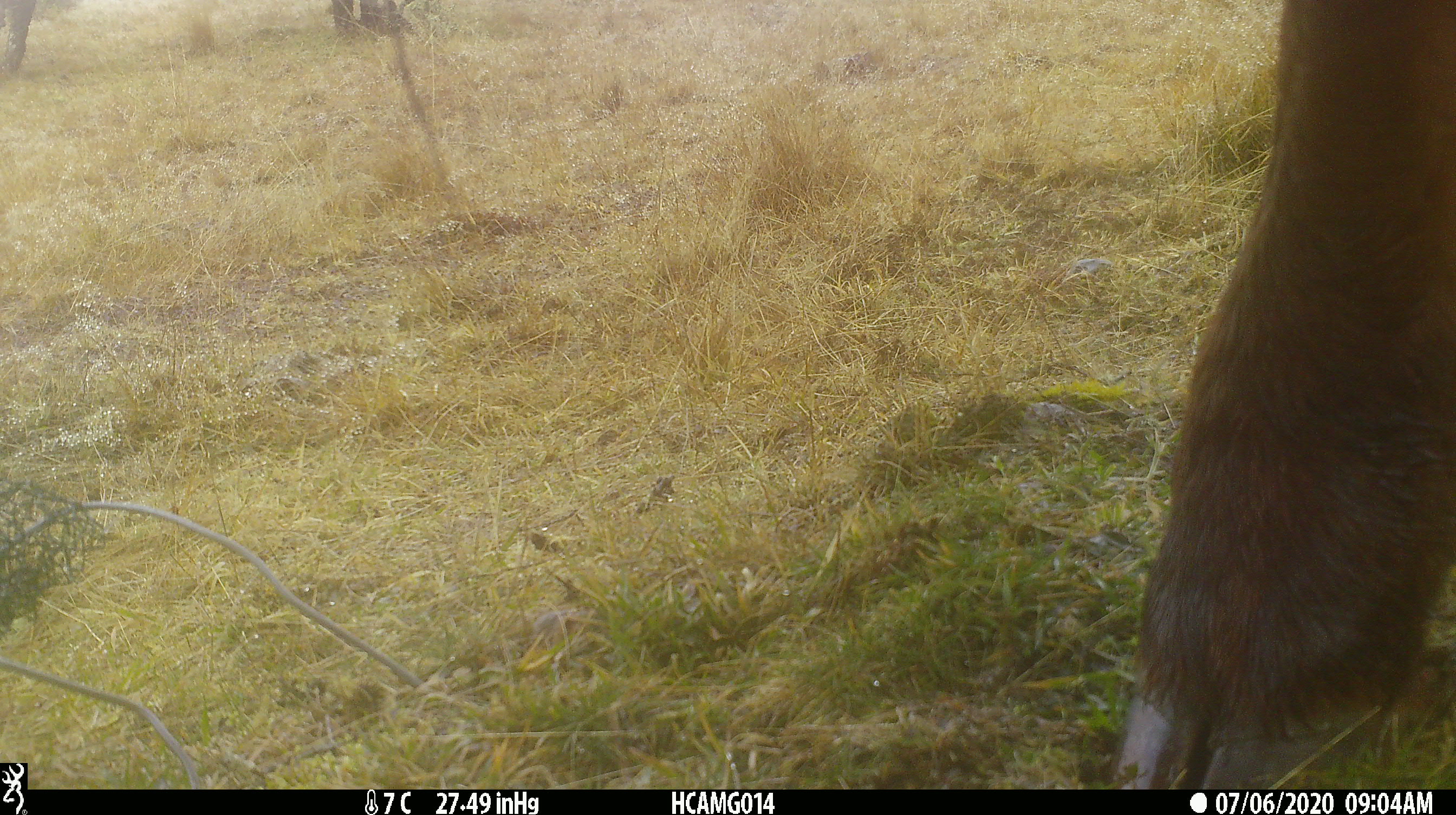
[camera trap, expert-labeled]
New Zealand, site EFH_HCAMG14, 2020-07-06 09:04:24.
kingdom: Animalia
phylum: Chordata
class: Mammalia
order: Artiodactyla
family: Bovidae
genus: Bos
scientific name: Bos taurus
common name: domestic cow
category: cow